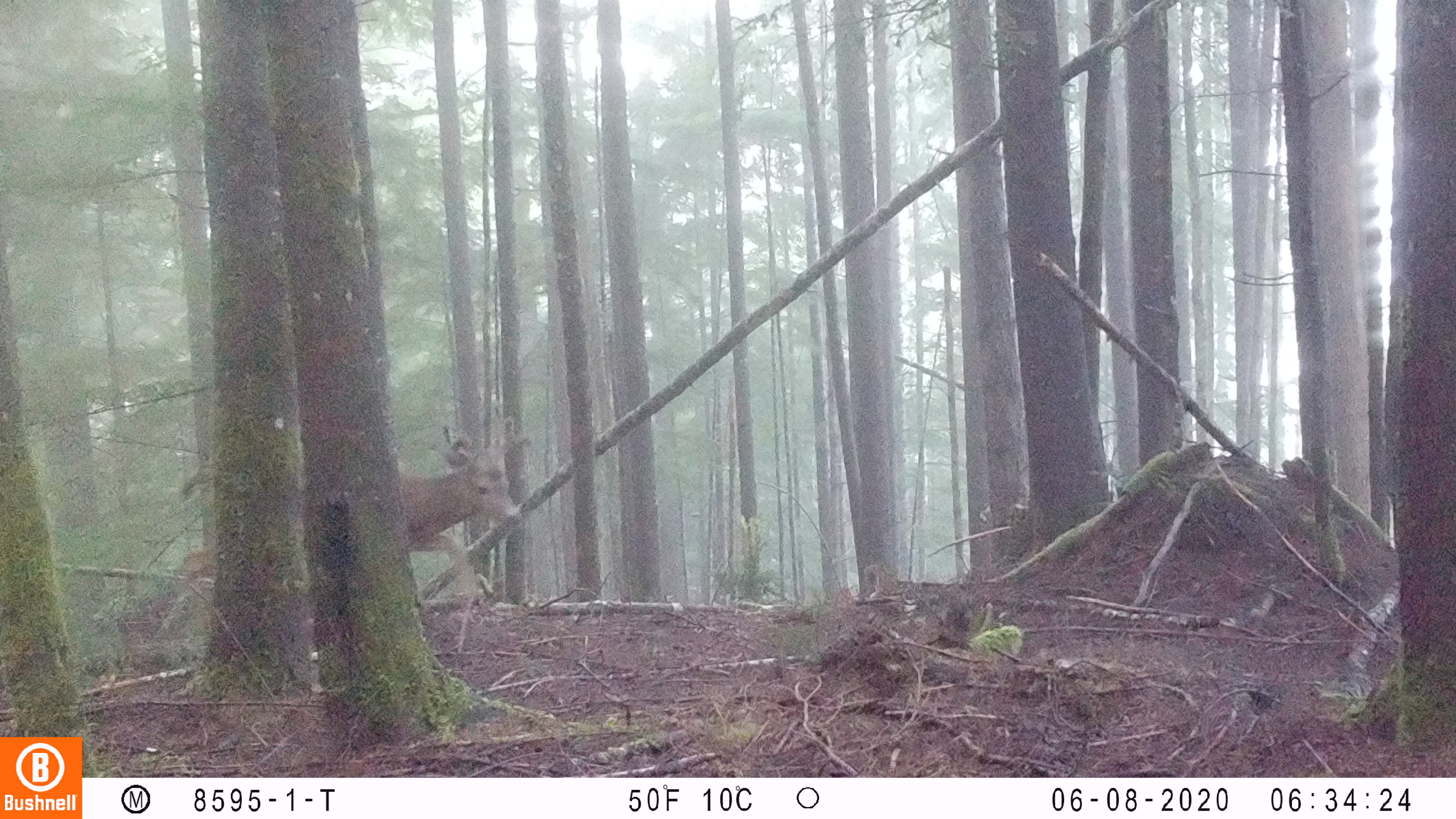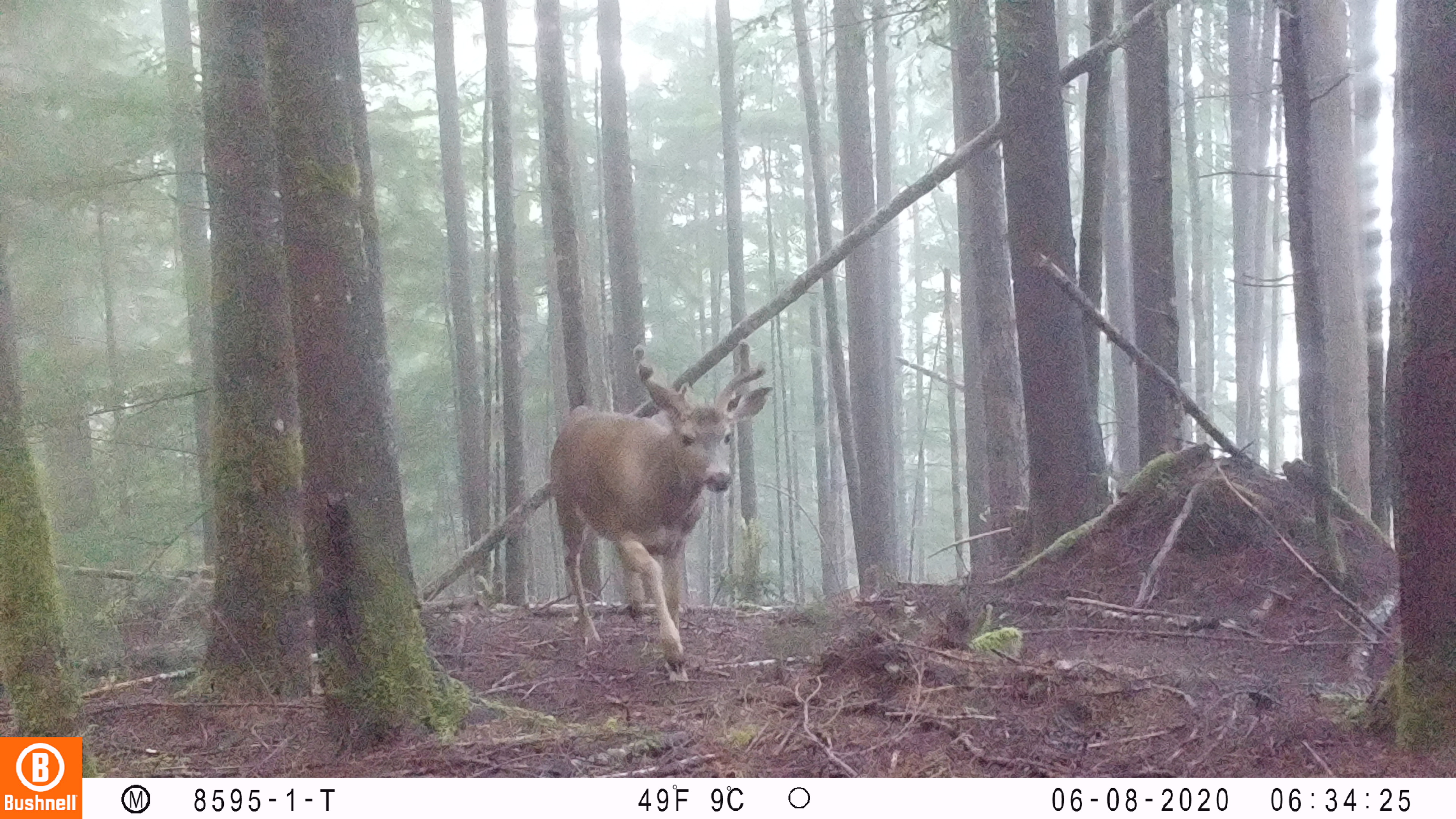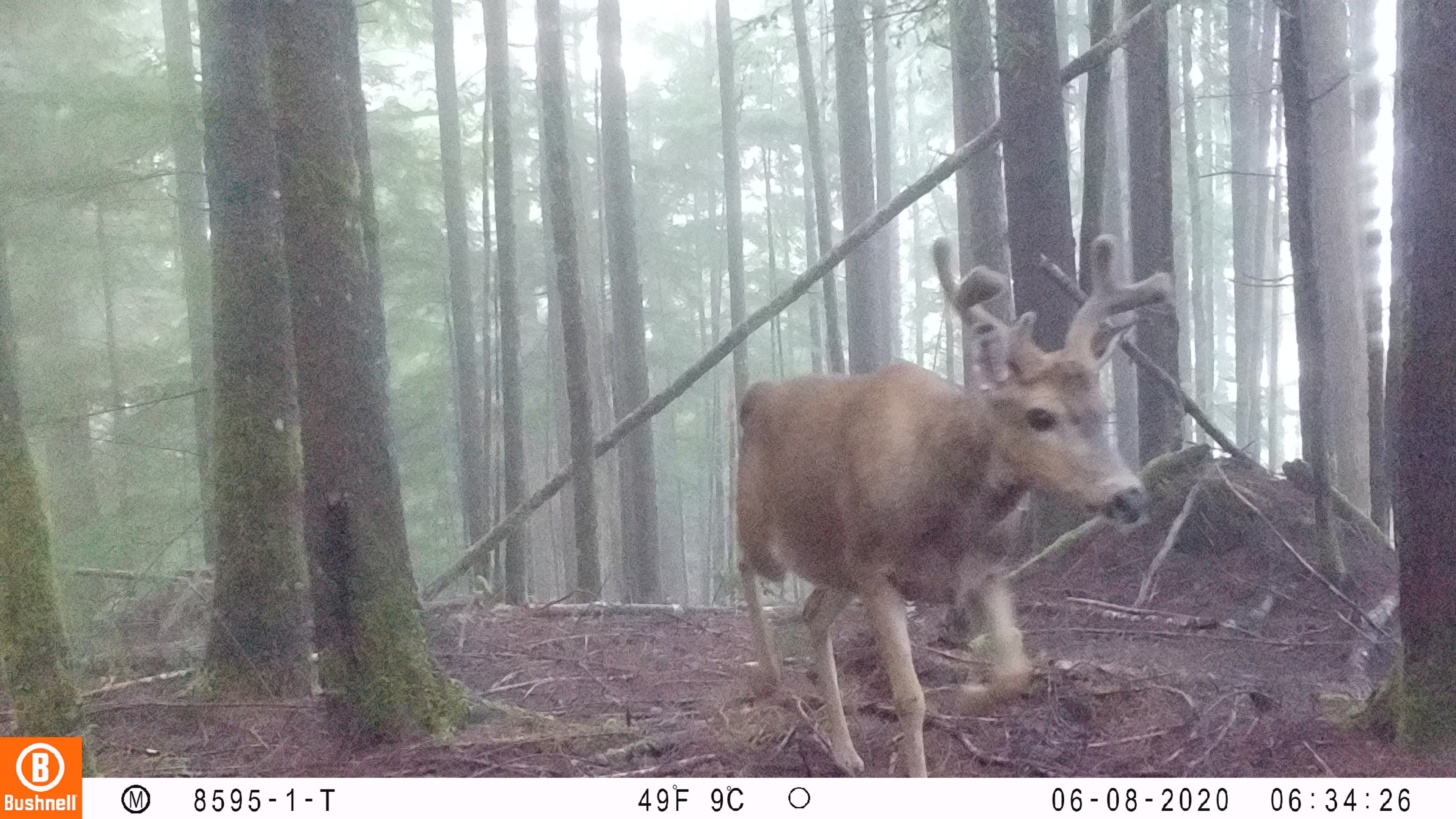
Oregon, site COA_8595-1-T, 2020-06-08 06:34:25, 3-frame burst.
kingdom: Animalia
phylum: Chordata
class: Mammalia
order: Artiodactyla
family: Cervidae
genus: Odocoileus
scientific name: Odocoileus hemionus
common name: black-tailed deer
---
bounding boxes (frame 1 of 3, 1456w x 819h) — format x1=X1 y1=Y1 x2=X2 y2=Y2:
black-tailed deer: x1=399 y1=416 x2=537 y2=602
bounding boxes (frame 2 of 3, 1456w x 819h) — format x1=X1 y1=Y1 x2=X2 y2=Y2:
black-tailed deer: x1=545 y1=338 x2=774 y2=685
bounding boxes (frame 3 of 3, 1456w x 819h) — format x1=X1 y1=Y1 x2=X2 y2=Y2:
black-tailed deer: x1=732 y1=211 x2=1183 y2=770